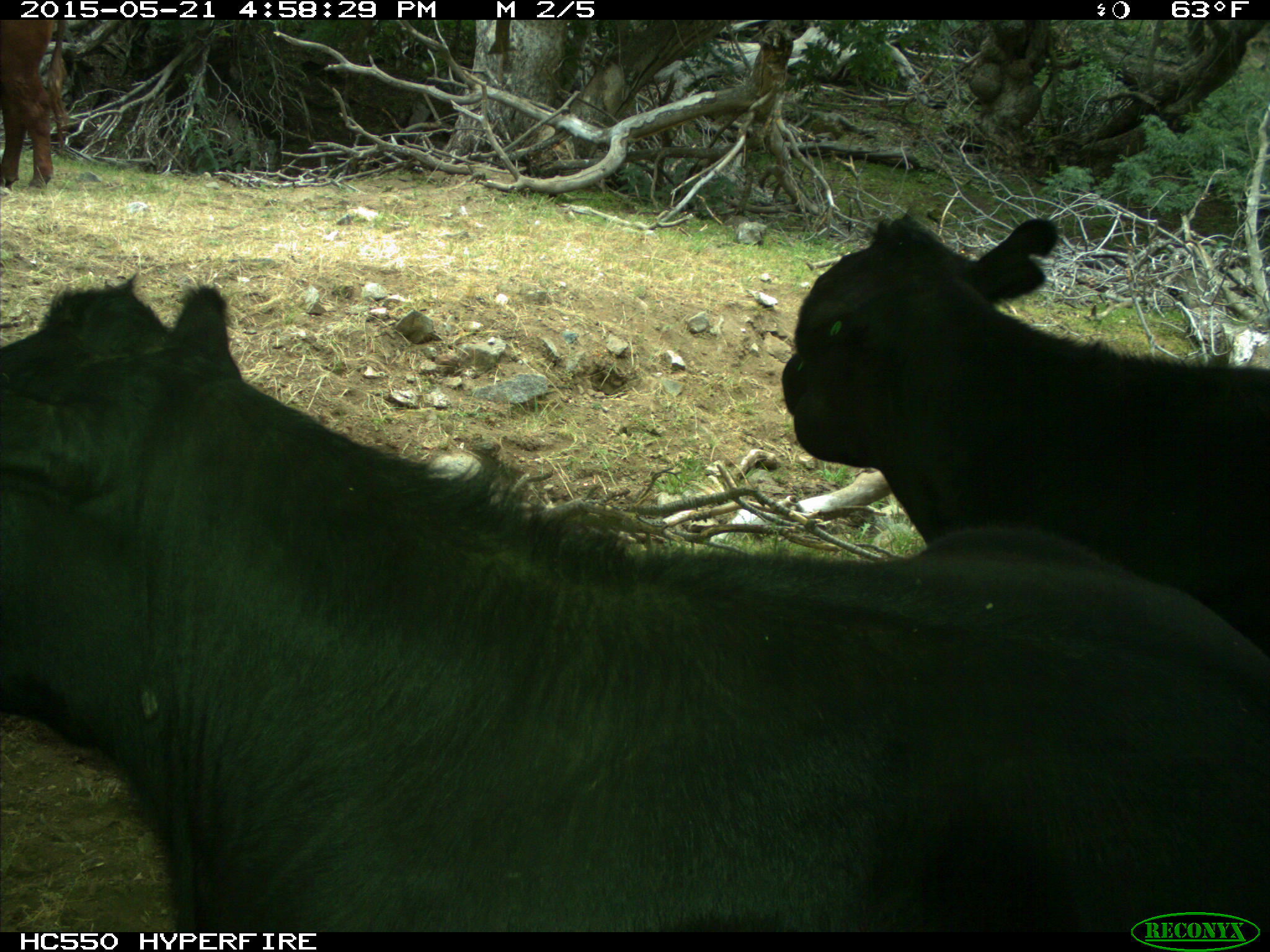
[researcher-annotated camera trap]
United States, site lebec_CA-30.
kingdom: Animalia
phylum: Chordata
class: Mammalia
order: Artiodactyla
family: Bovidae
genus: Bos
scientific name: Bos taurus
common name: domestic cow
Bos taurus (domestic cow).